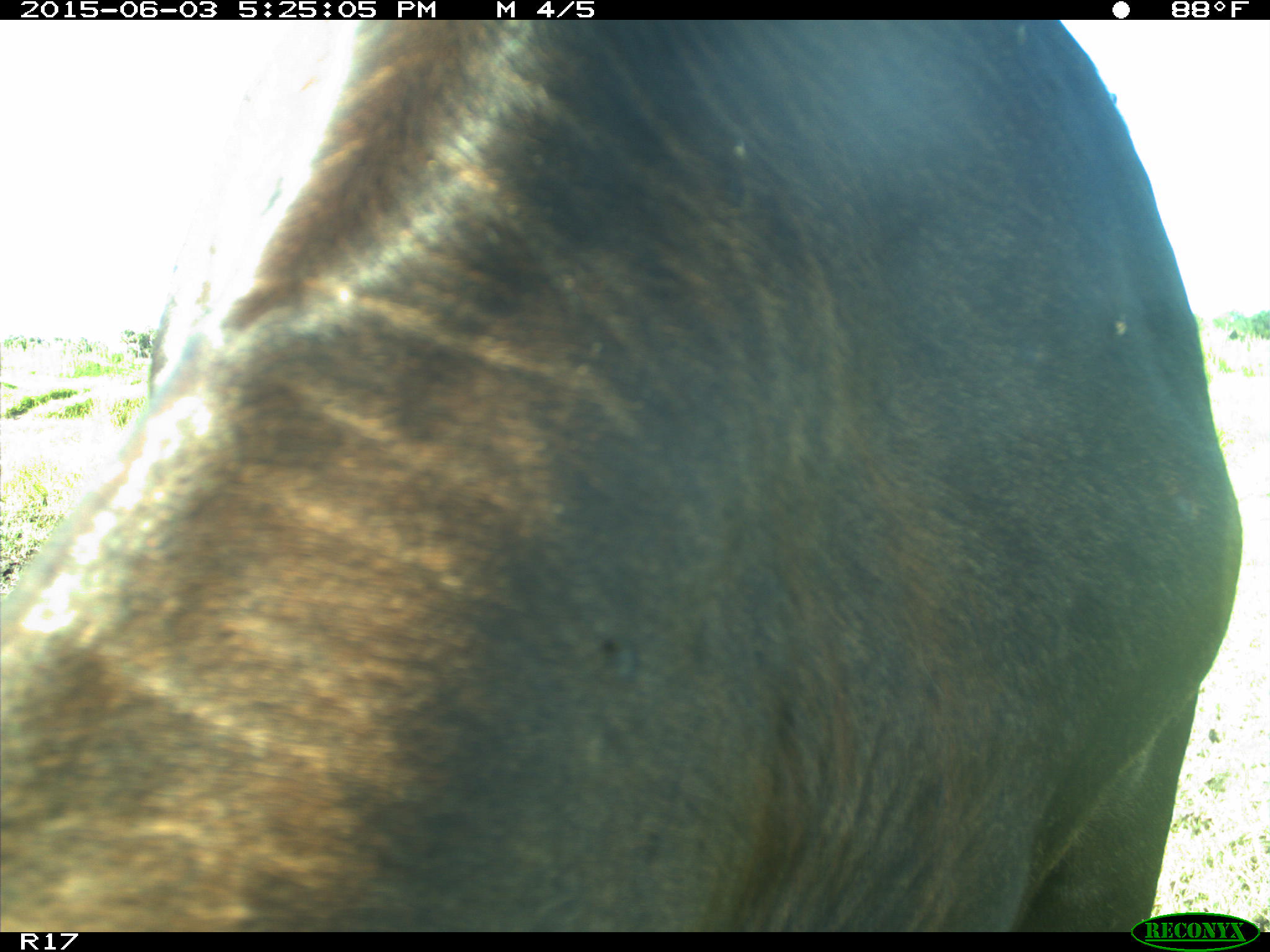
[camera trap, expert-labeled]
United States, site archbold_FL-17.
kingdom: Animalia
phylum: Chordata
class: Mammalia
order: Artiodactyla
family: Bovidae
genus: Bos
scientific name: Bos taurus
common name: domestic cow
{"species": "Bos taurus (domestic cow)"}